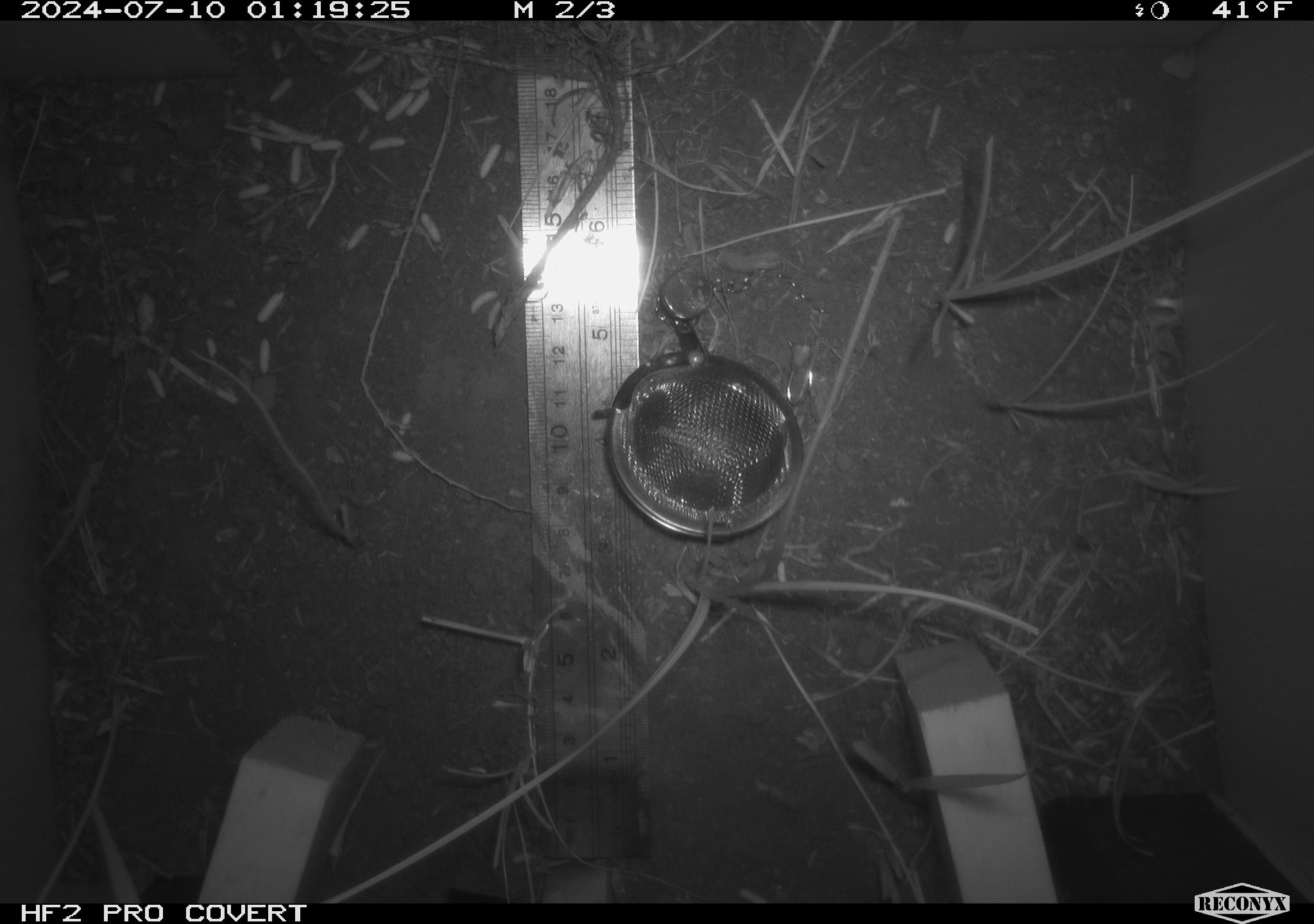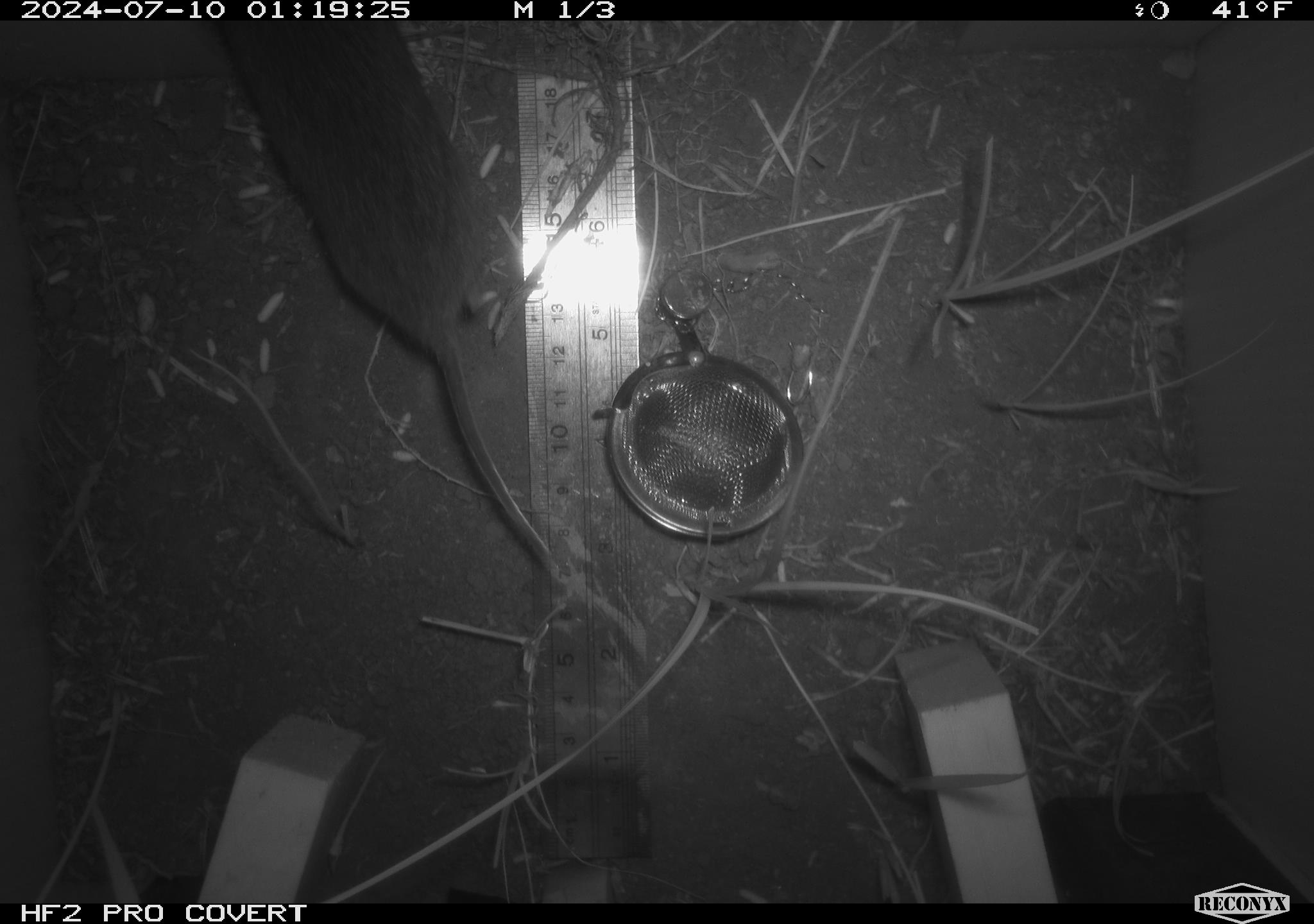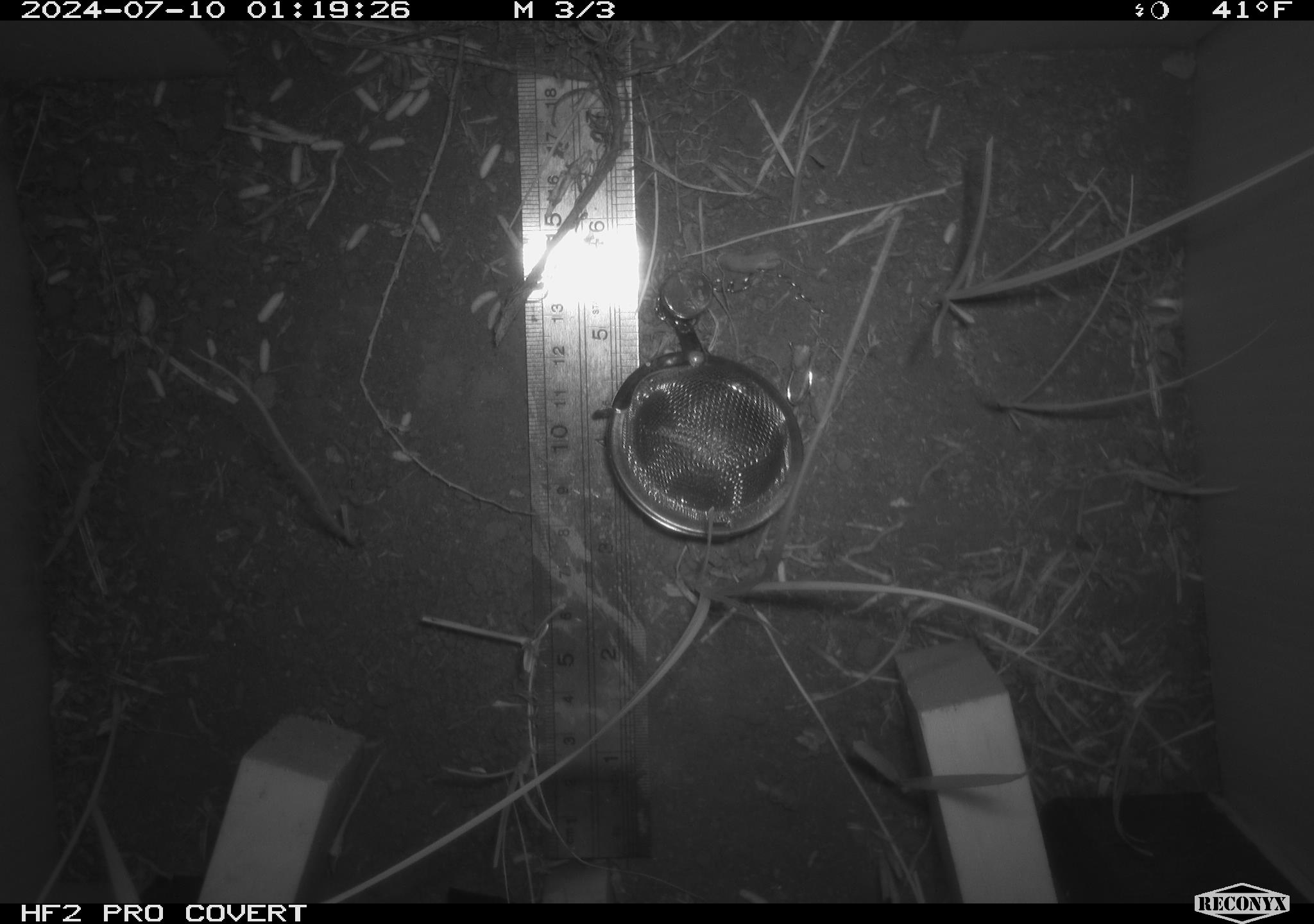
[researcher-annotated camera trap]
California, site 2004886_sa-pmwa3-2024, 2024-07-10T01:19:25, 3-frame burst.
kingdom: Animalia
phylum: Chordata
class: Mammalia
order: Rodentia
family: Cricetidae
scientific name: Arvicolinae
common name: voles, lemmings, and muskrats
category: arvicolinae subfamily